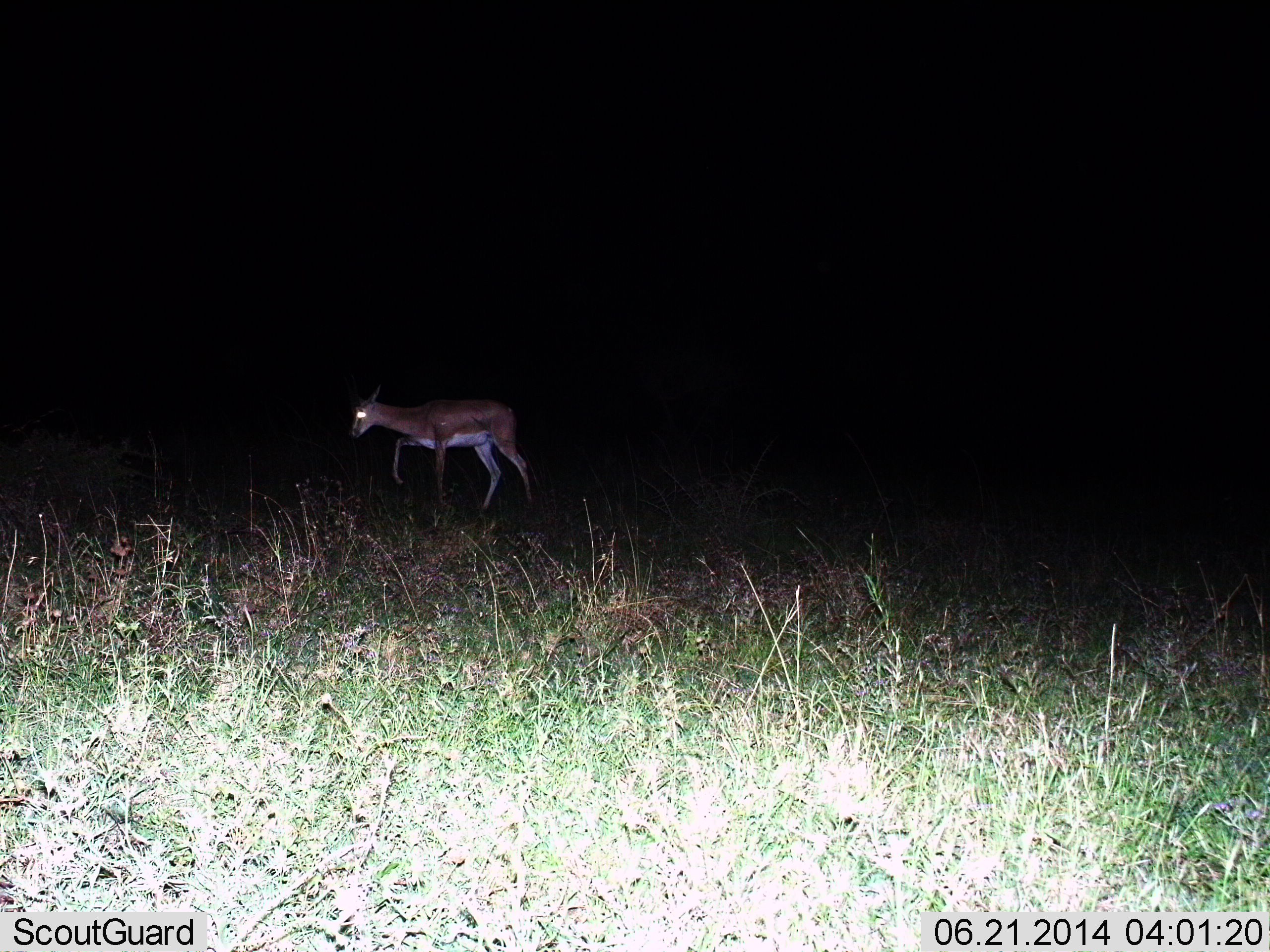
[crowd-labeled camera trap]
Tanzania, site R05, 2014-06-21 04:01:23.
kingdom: Animalia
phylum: Chordata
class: Mammalia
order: Artiodactyla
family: Bovidae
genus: Nanger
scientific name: Nanger granti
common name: grant's gazelle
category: gazellegrants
Gazellegrants (grant's gazelle) (Nanger granti), count 1. Behavior (volunteer vote fractions): standing 26%, resting 0%, moving 78%, interacting 0%. Young present (vote fraction): 0%. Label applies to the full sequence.